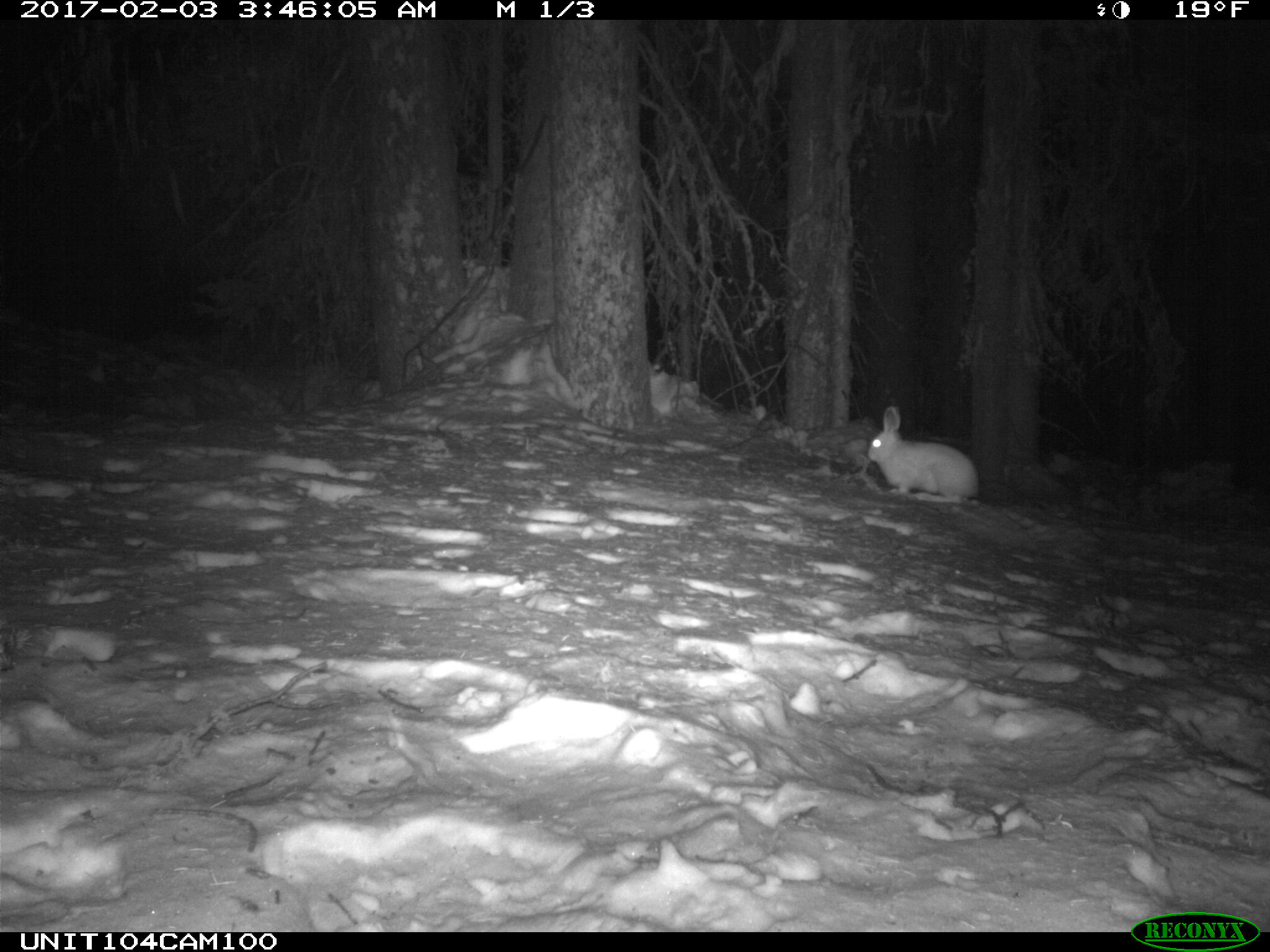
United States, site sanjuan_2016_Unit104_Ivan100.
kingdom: Animalia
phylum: Chordata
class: Mammalia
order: Lagomorpha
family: Leporidae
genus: Lepus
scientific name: Lepus americanus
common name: snowshoe hare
Lepus americanus (snowshoe hare).